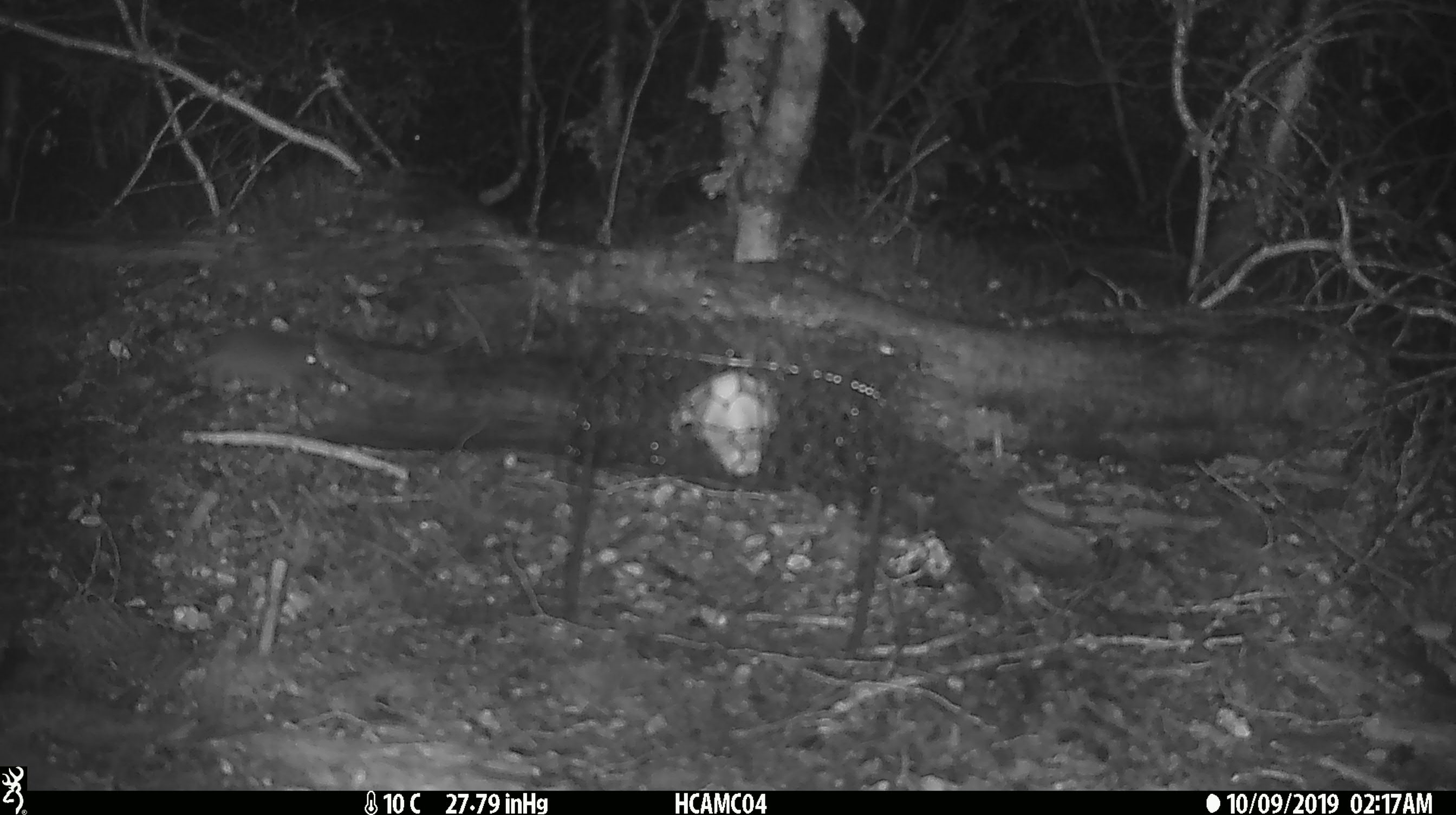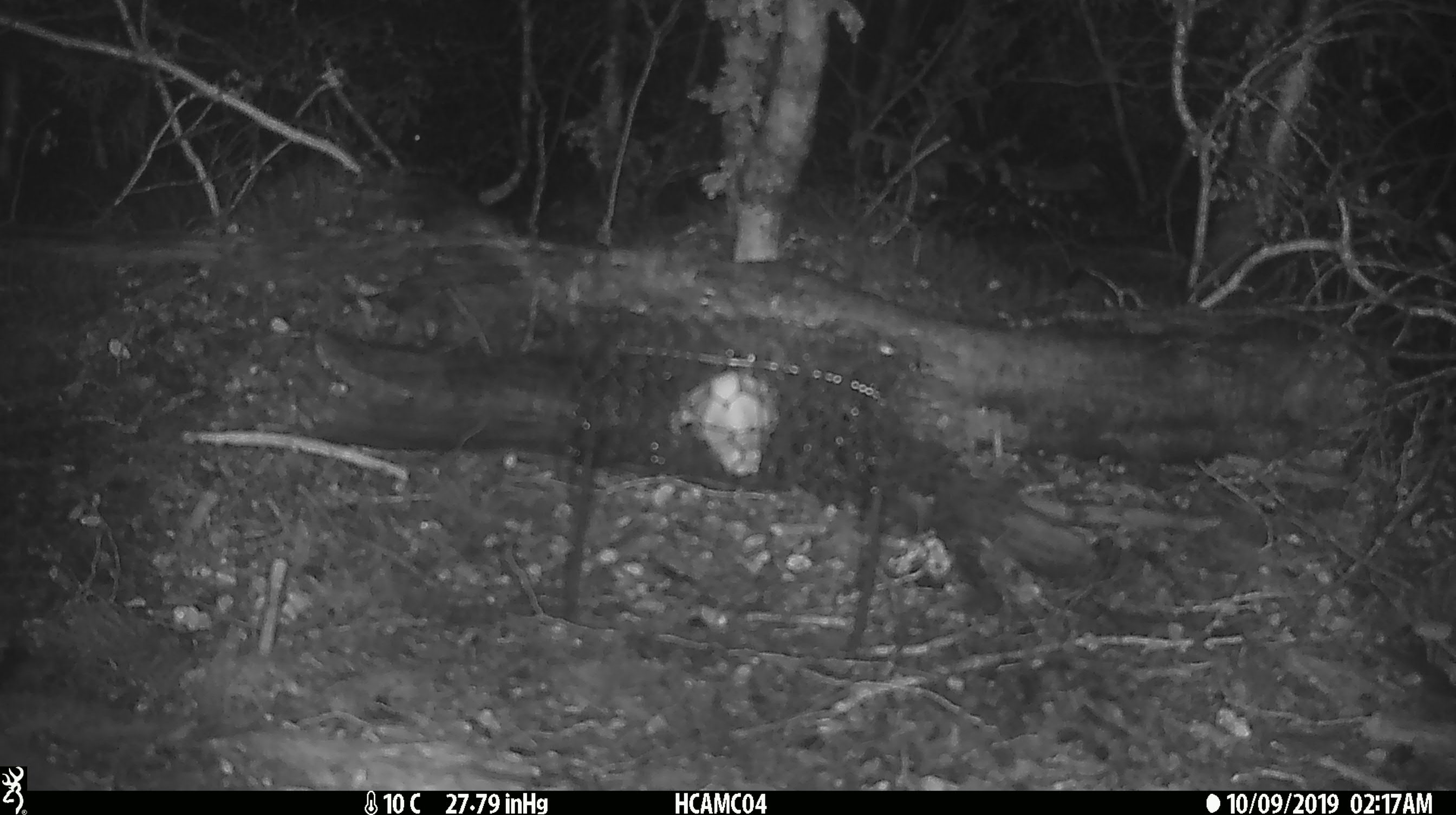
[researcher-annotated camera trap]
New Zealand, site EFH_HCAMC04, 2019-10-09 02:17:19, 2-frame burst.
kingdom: Animalia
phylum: Chordata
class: Mammalia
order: Rodentia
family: Muridae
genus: Mus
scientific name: Mus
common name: mouse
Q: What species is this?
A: Mouse (Mus).